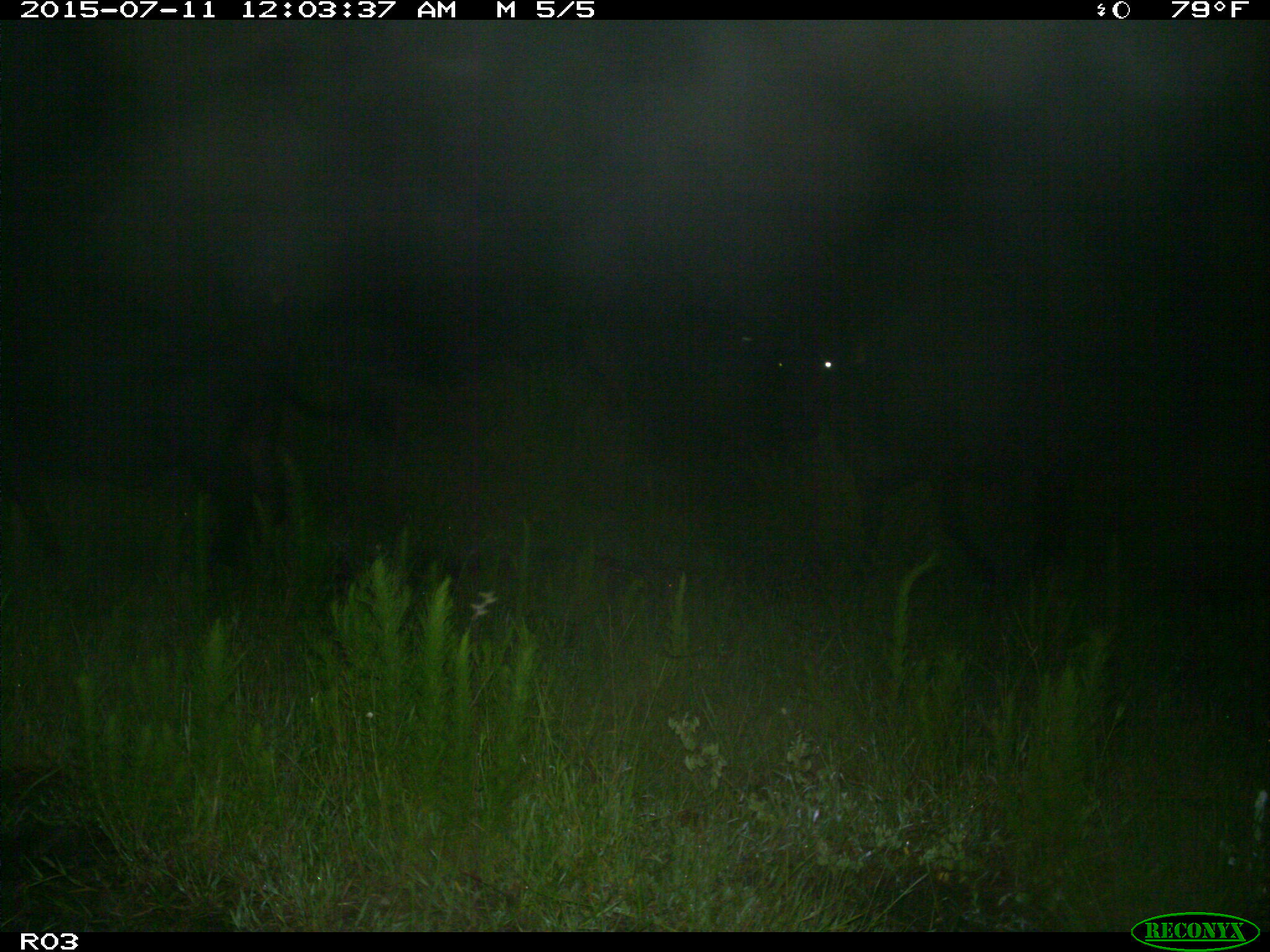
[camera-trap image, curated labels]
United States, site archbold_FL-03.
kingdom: Animalia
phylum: Chordata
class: Mammalia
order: Artiodactyla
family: Bovidae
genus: Bos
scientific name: Bos taurus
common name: domestic cow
Bos taurus (domestic cow).